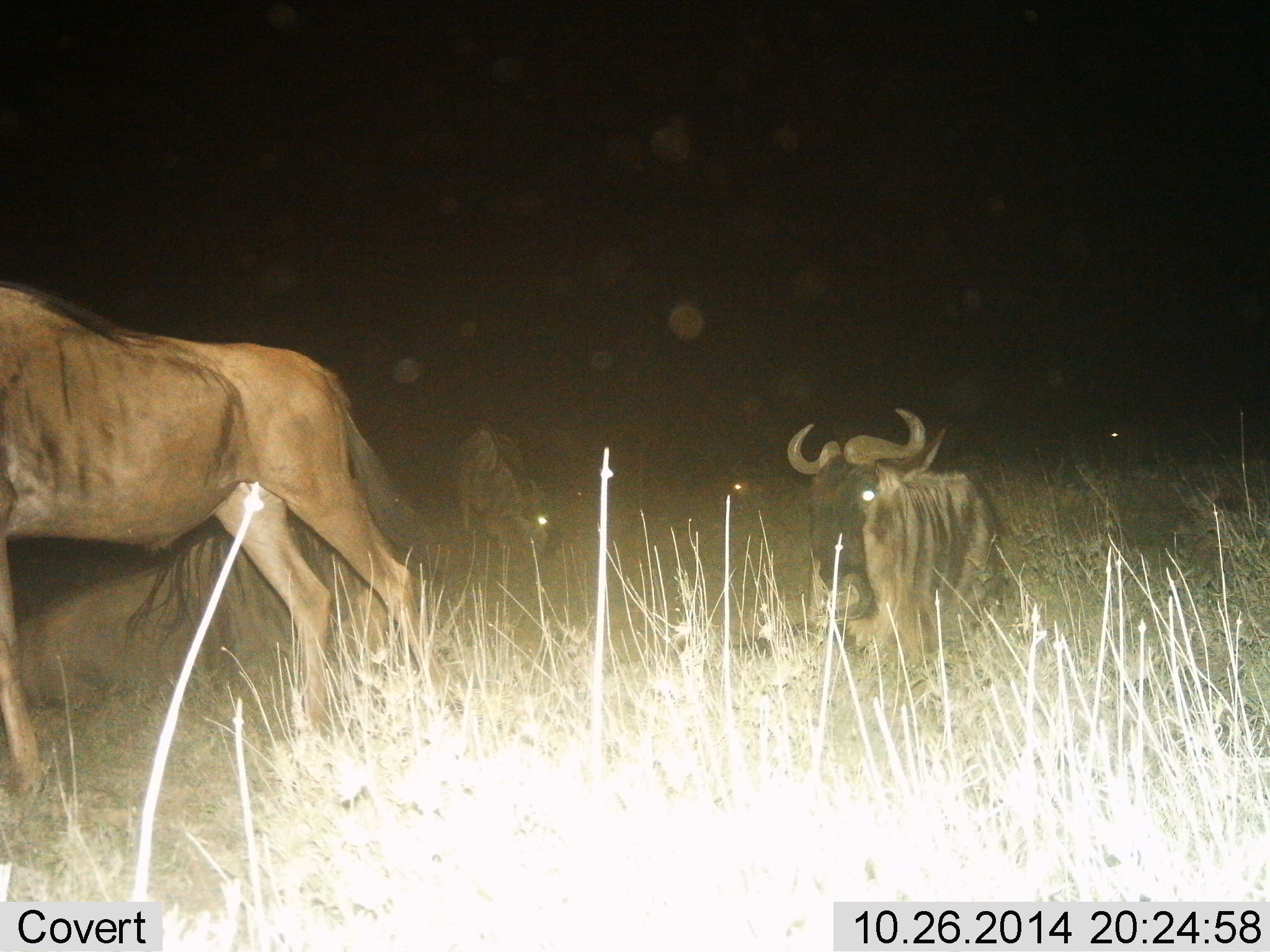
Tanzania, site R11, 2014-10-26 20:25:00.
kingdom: Animalia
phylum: Chordata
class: Mammalia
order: Artiodactyla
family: Bovidae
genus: Connochaetes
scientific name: Connochaetes taurinus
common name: blue wildebeest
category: wildebeest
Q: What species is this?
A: Wildebeest (blue wildebeest) (Connochaetes taurinus).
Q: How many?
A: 4.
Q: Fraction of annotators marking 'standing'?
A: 30%.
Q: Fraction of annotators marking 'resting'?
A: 20%.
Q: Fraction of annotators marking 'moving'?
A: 40%.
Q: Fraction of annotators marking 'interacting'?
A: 0%.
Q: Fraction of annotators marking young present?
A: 0%.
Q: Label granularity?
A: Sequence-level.